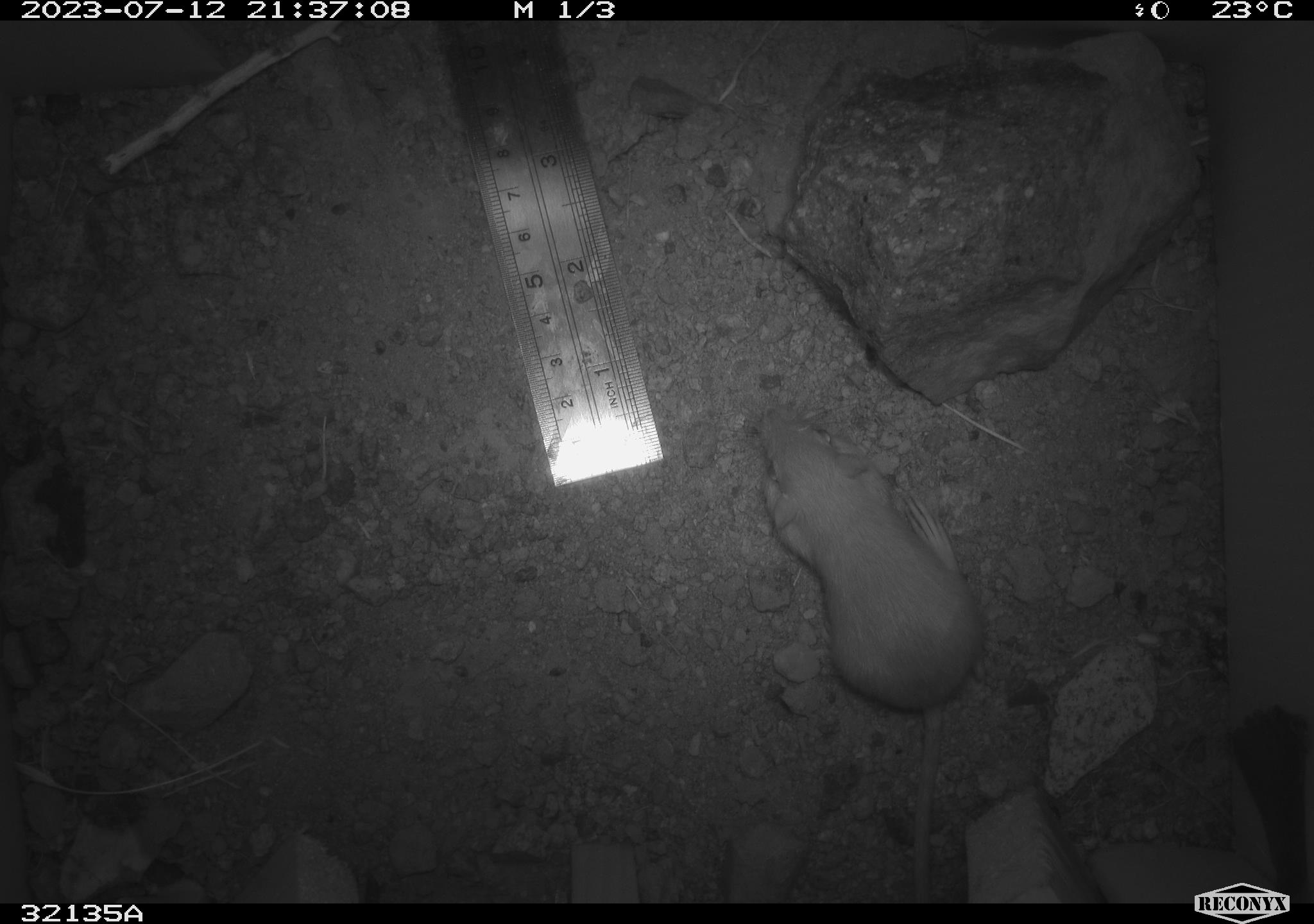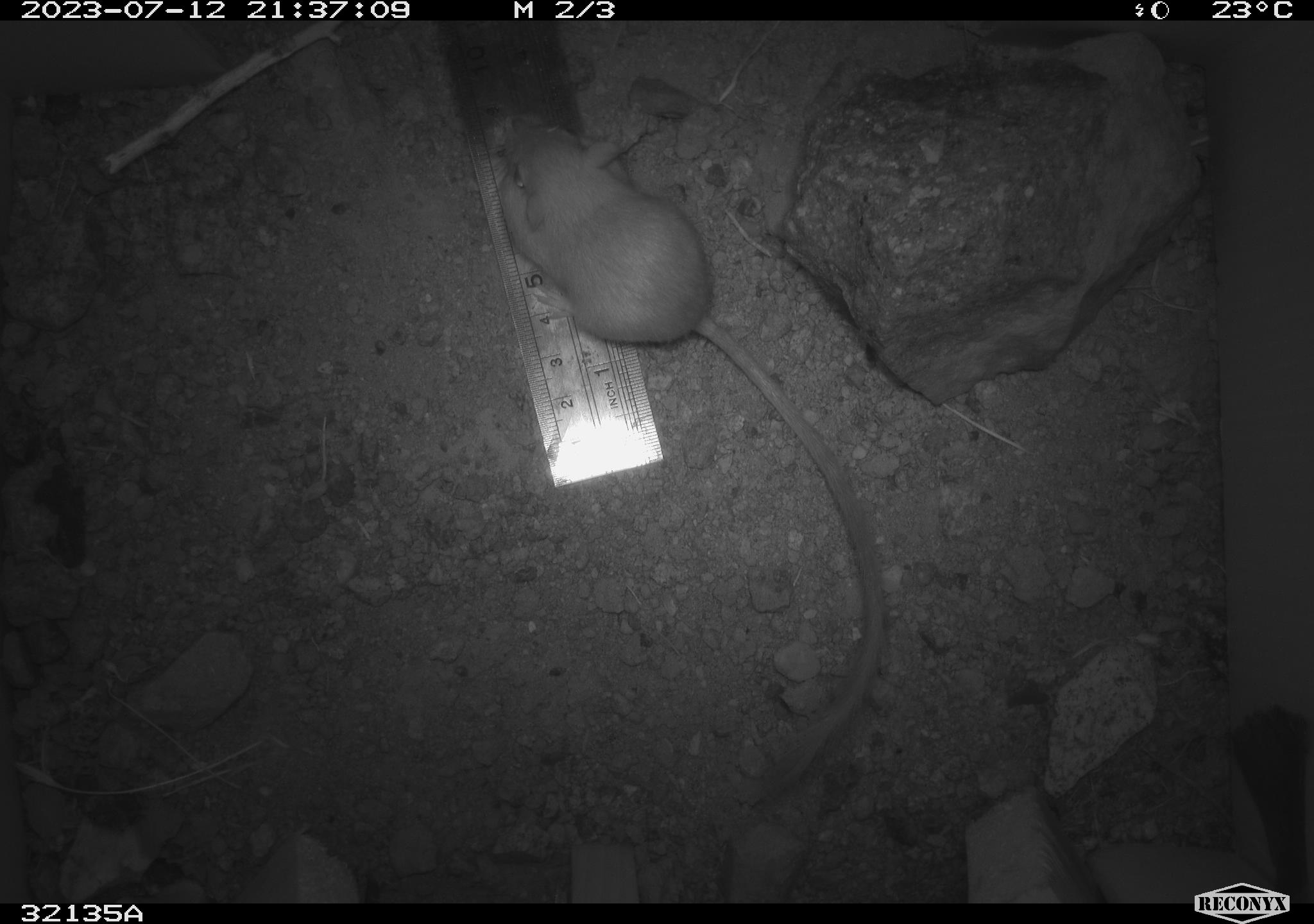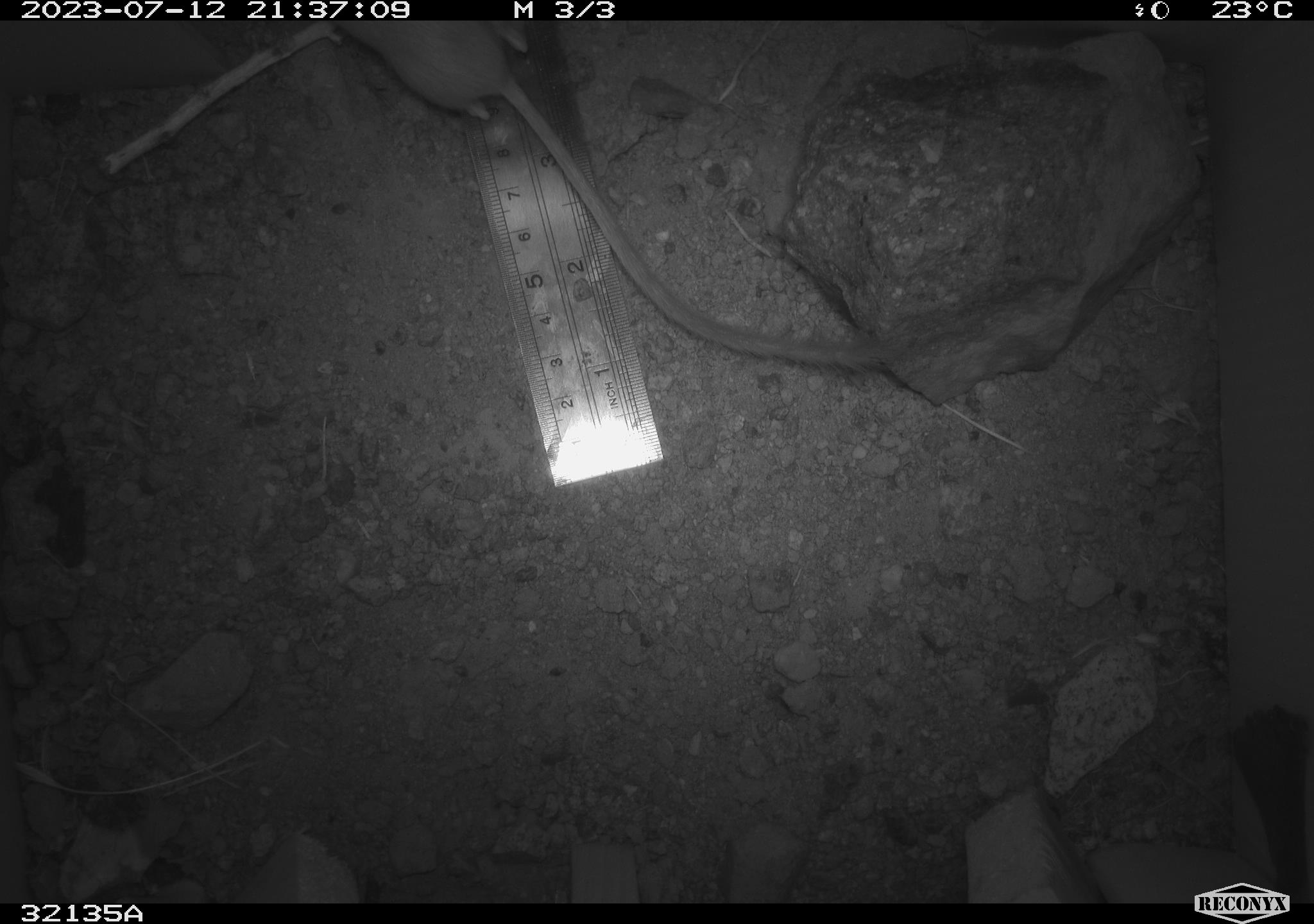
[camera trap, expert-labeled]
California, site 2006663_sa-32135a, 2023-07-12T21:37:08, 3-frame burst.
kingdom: Animalia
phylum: Chordata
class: Mammalia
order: Rodentia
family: Heteromyidae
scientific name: Heteromyidae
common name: kangaroo rats and pocket mice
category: heteromyidae family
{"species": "heteromyidae family (kangaroo rats and pocket mice) (Heteromyidae)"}